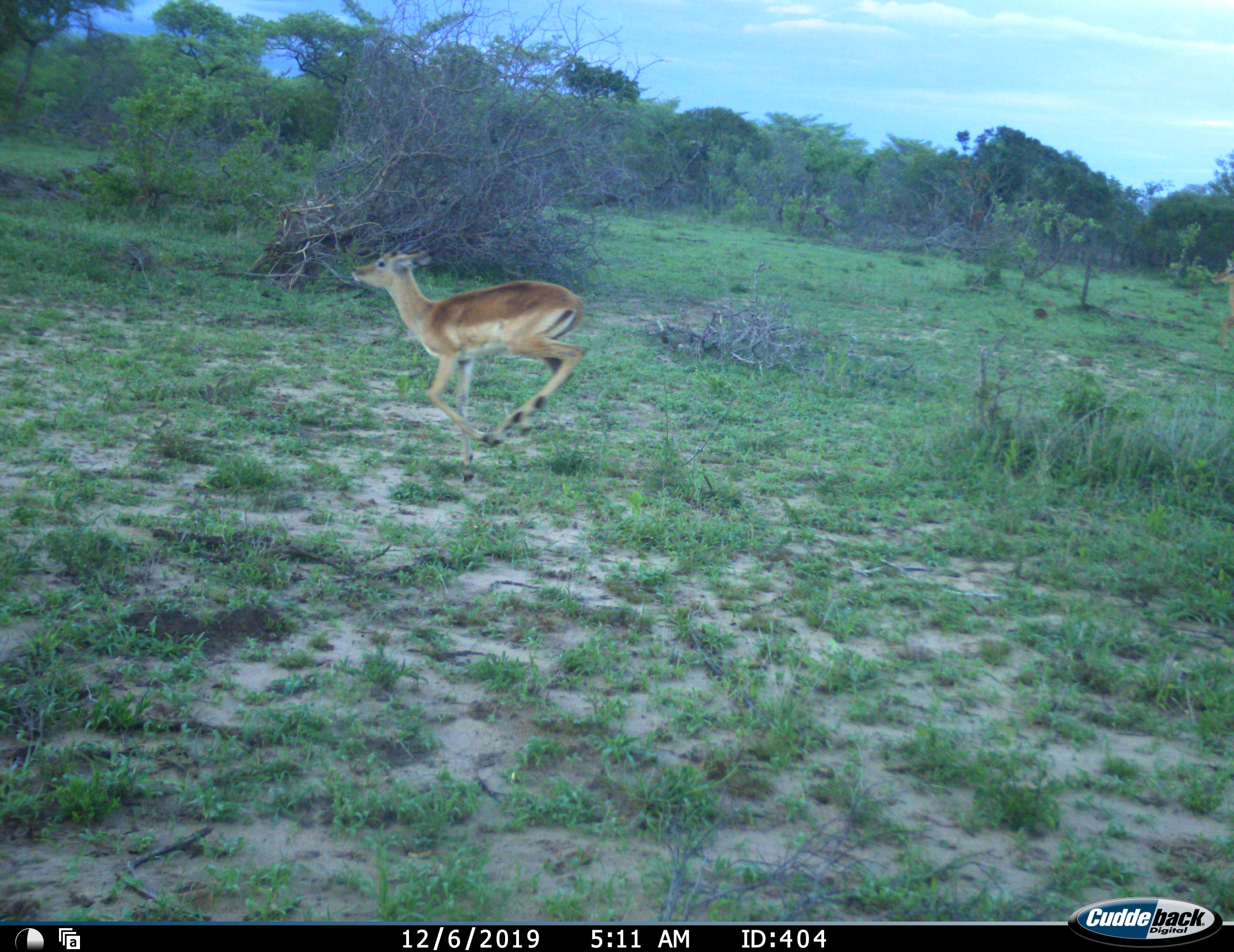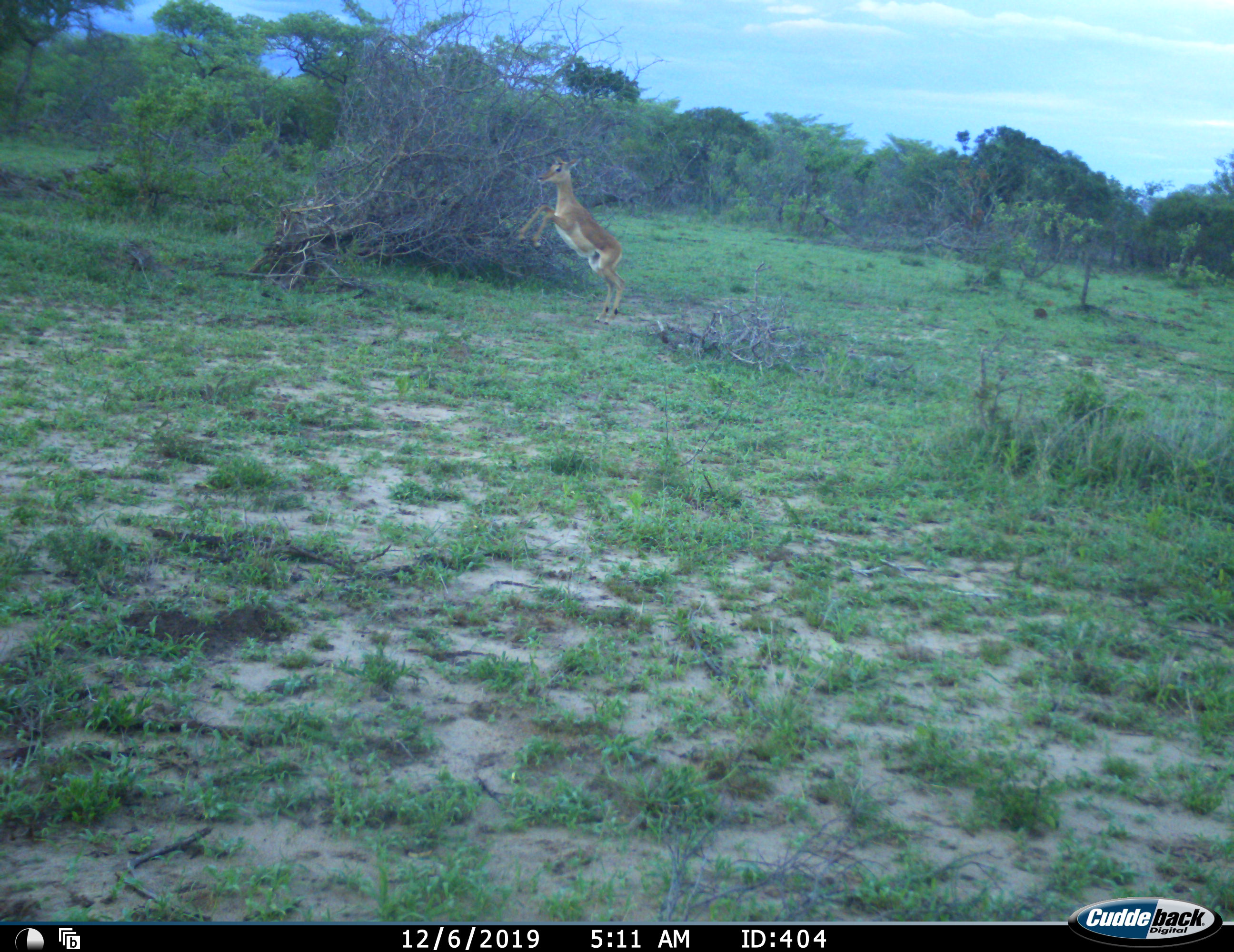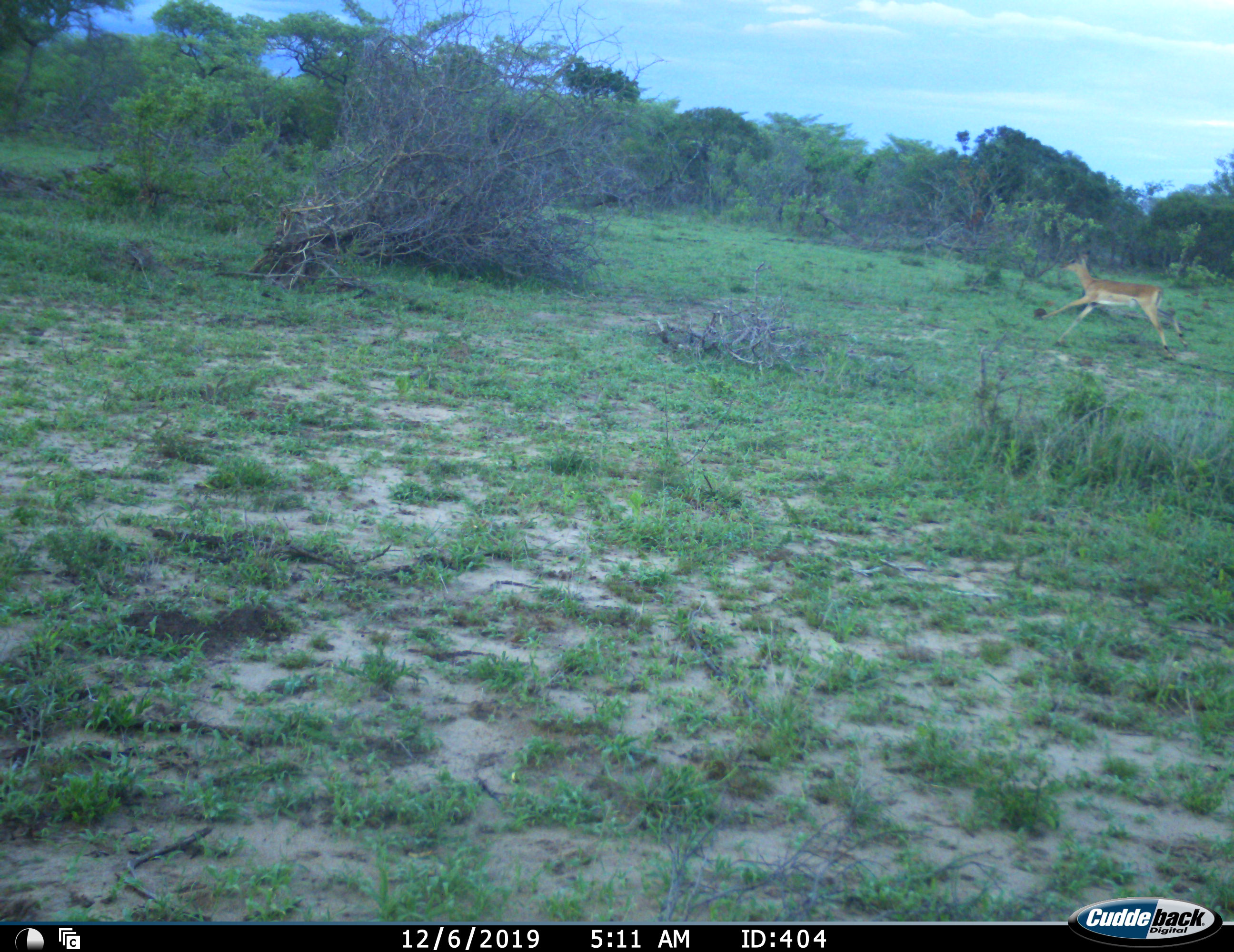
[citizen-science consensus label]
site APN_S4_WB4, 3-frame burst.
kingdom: Animalia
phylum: Chordata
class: Mammalia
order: Artiodactyla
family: Bovidae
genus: Aepyceros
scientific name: Aepyceros melampus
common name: impala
Impala (Aepyceros melampus), count 2. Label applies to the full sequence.